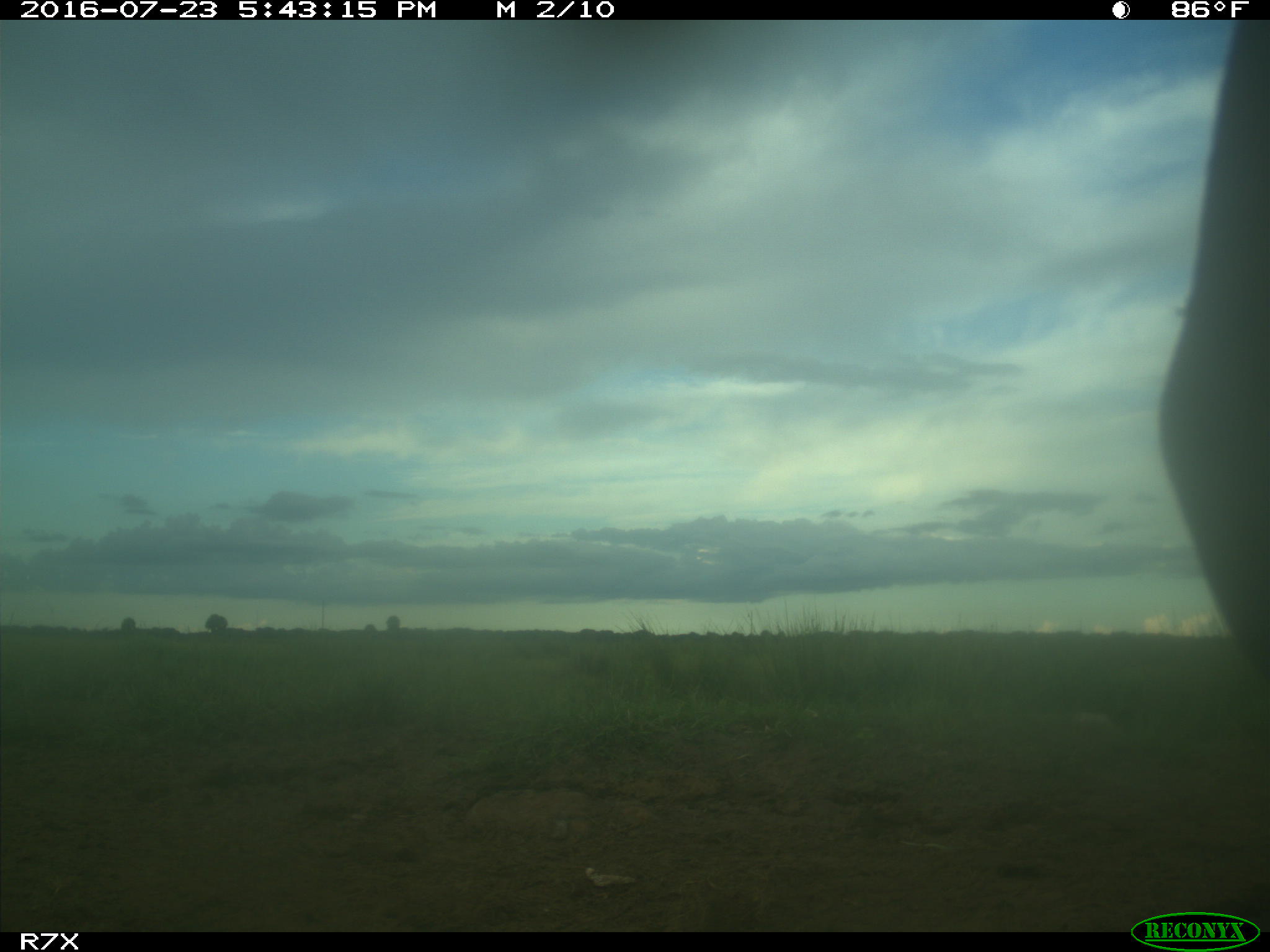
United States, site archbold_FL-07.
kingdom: Animalia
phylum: Chordata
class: Mammalia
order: Artiodactyla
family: Bovidae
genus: Bos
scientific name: Bos taurus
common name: domestic cow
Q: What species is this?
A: Bos taurus (domestic cow).